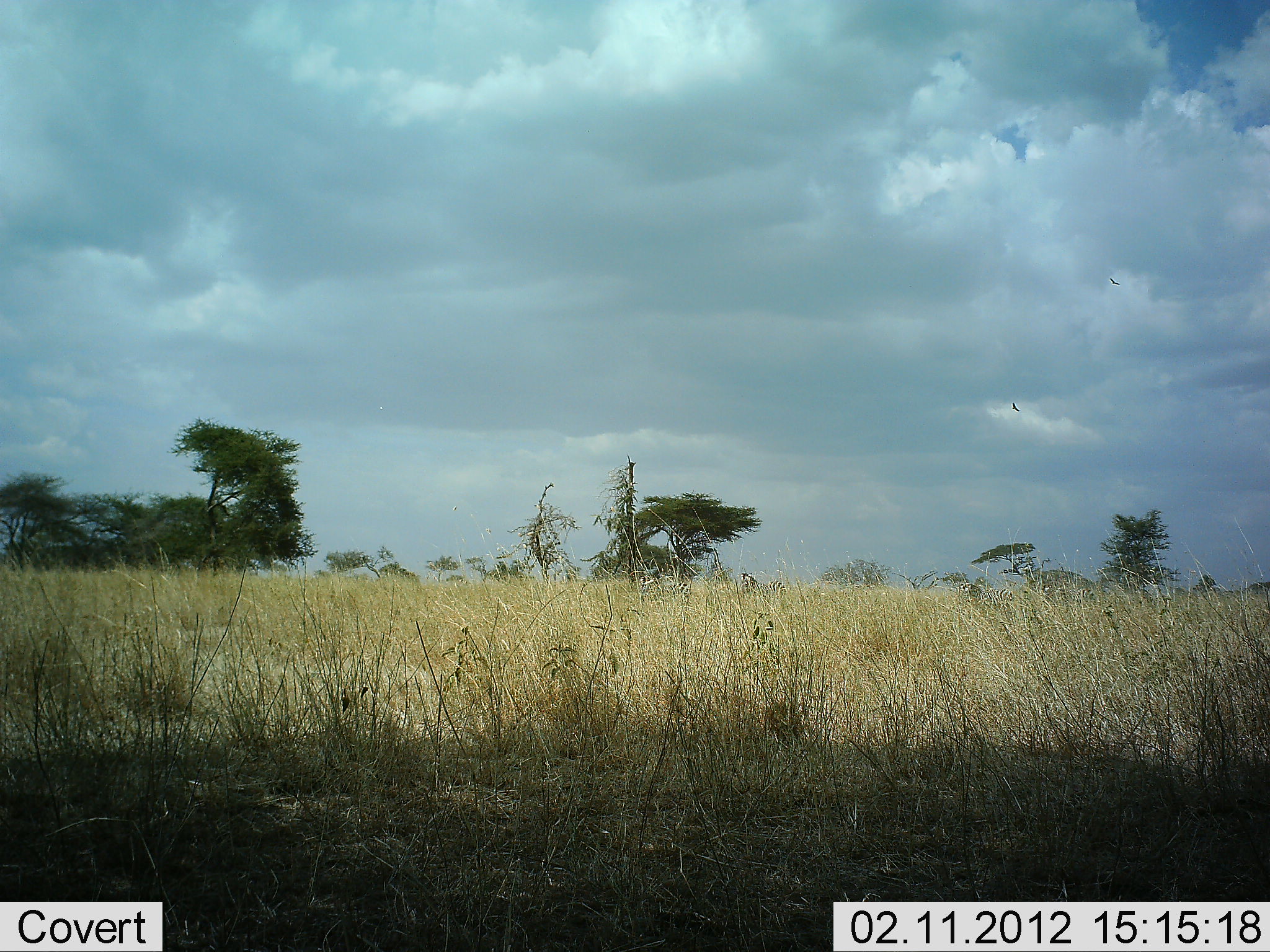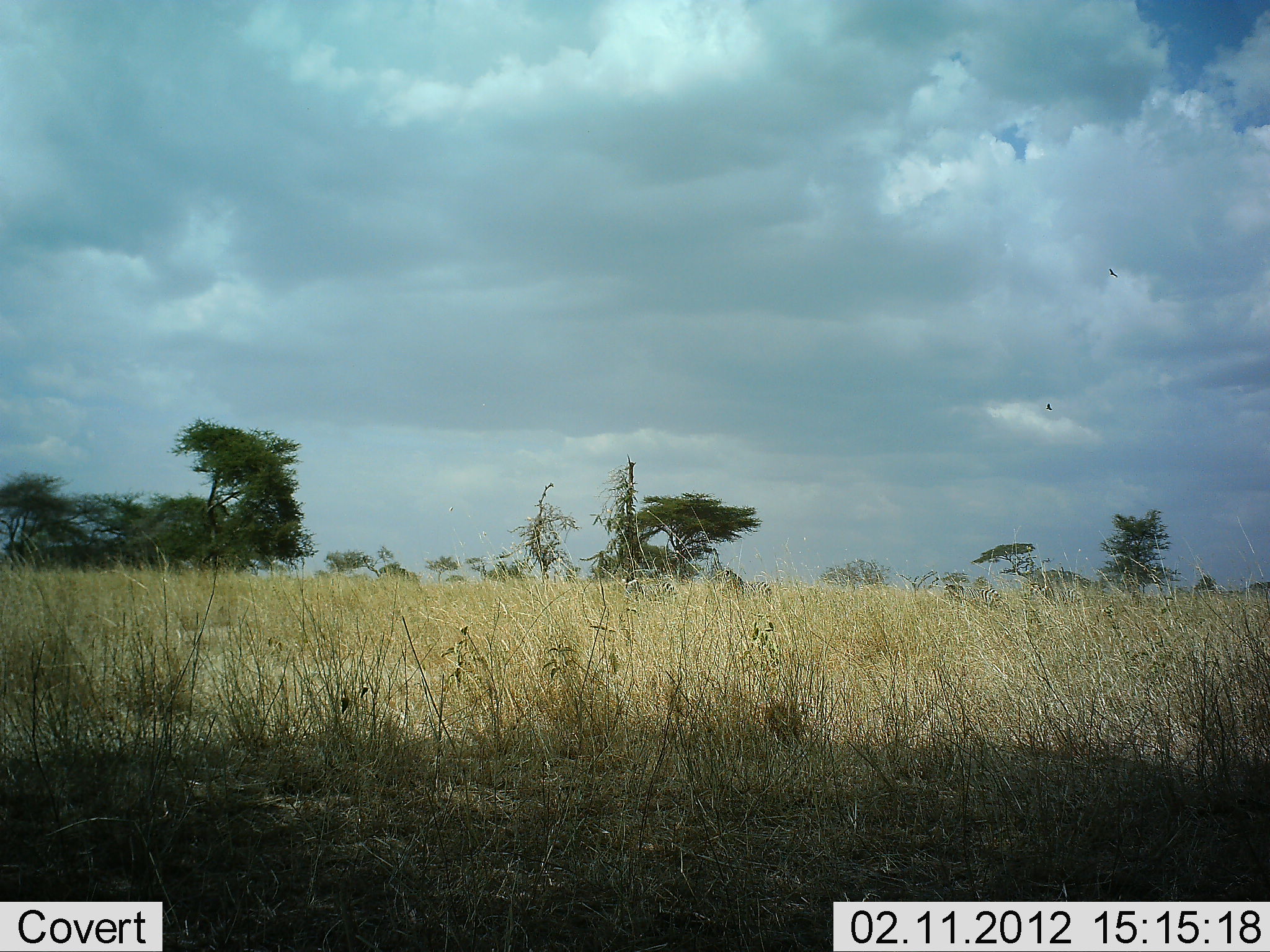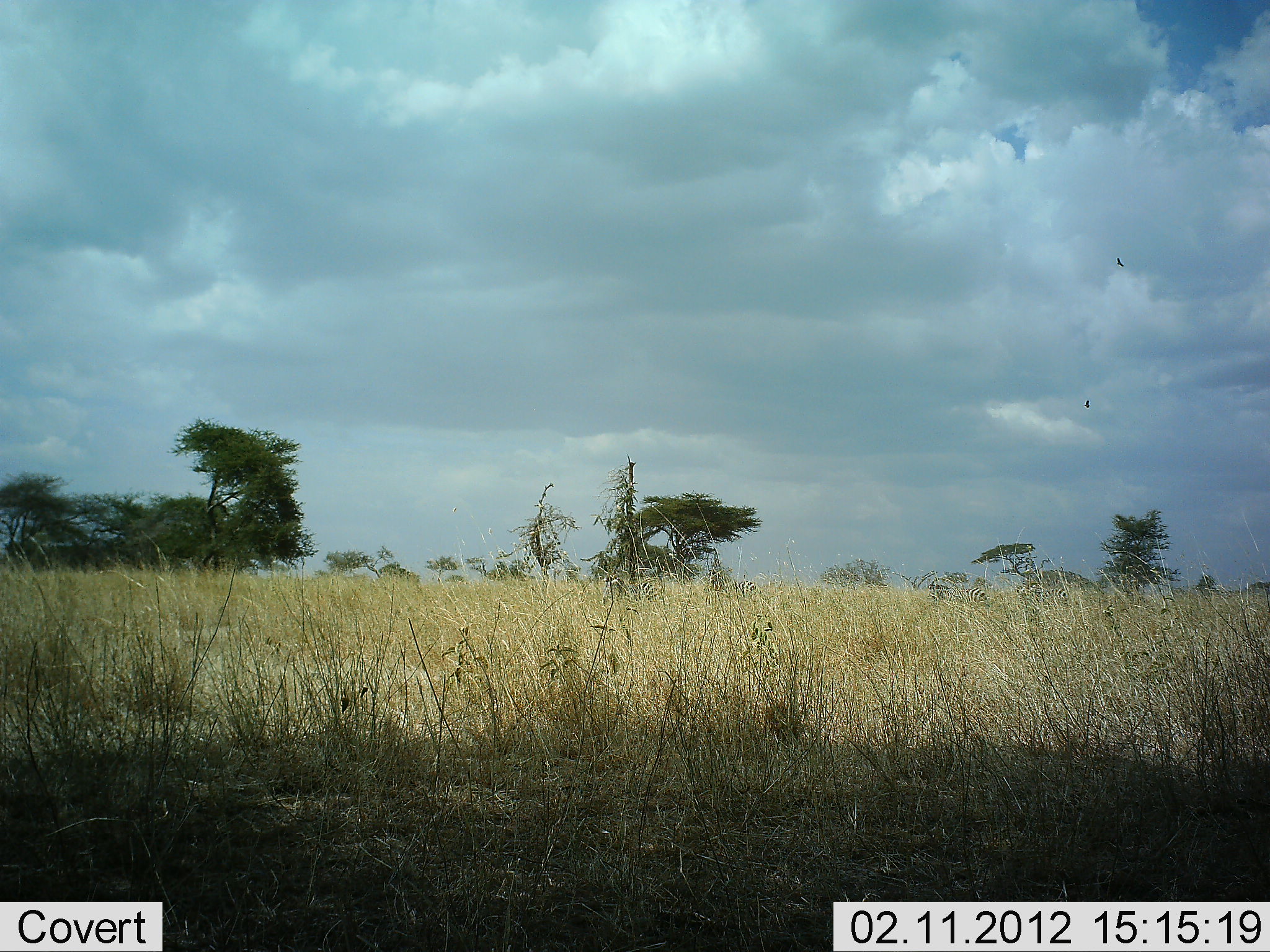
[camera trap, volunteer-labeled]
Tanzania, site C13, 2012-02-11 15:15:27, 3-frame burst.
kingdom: Animalia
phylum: Chordata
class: Mammalia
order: Perissodactyla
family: Equidae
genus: Equus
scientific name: Equus quagga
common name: plains zebra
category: zebra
Zebra (plains zebra) (Equus quagga), count 4. Behavior (volunteer vote fractions): standing 0%, resting 0%, moving 100%, interacting 0%. Young present (vote fraction): 7%. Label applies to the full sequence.